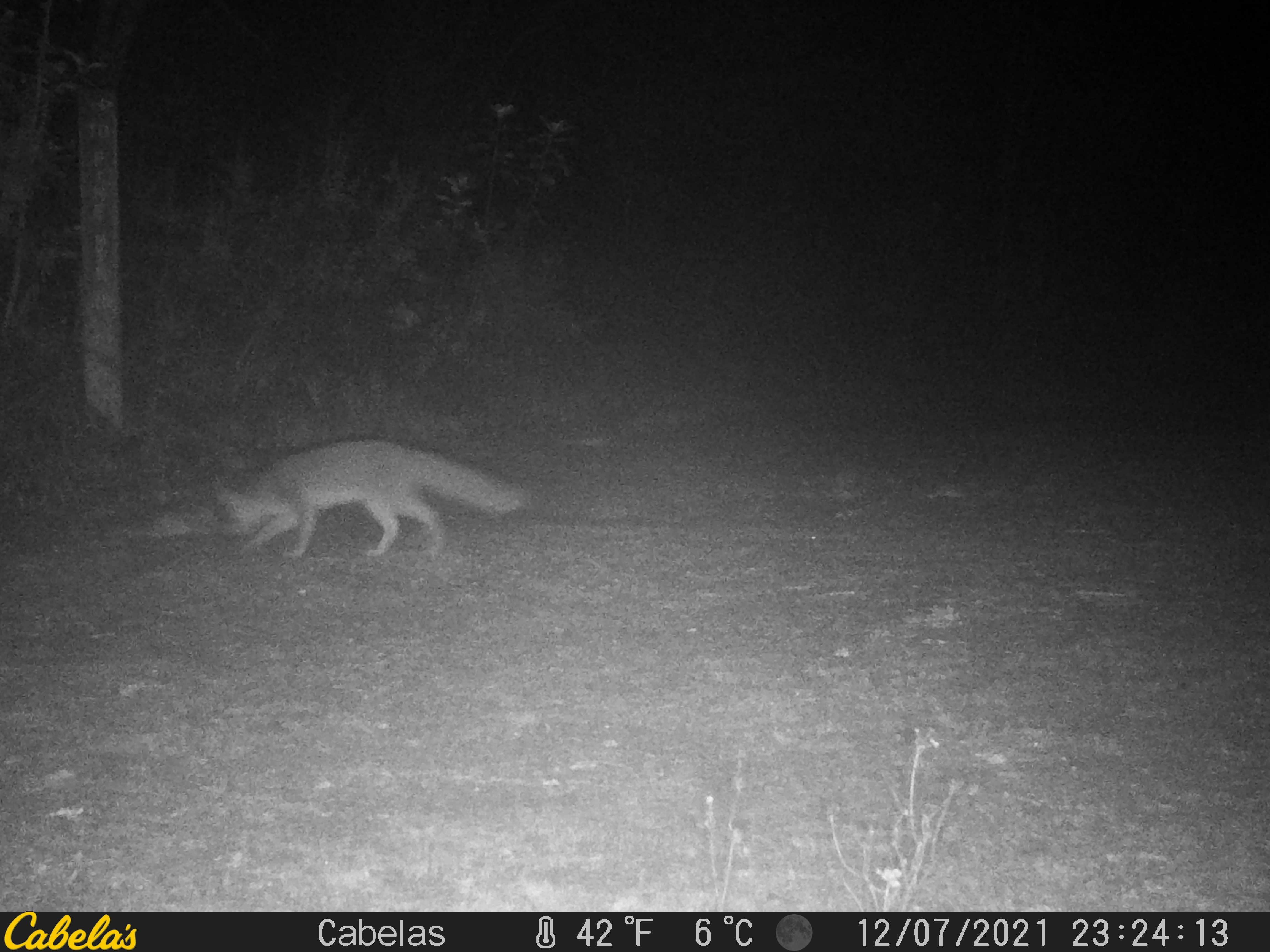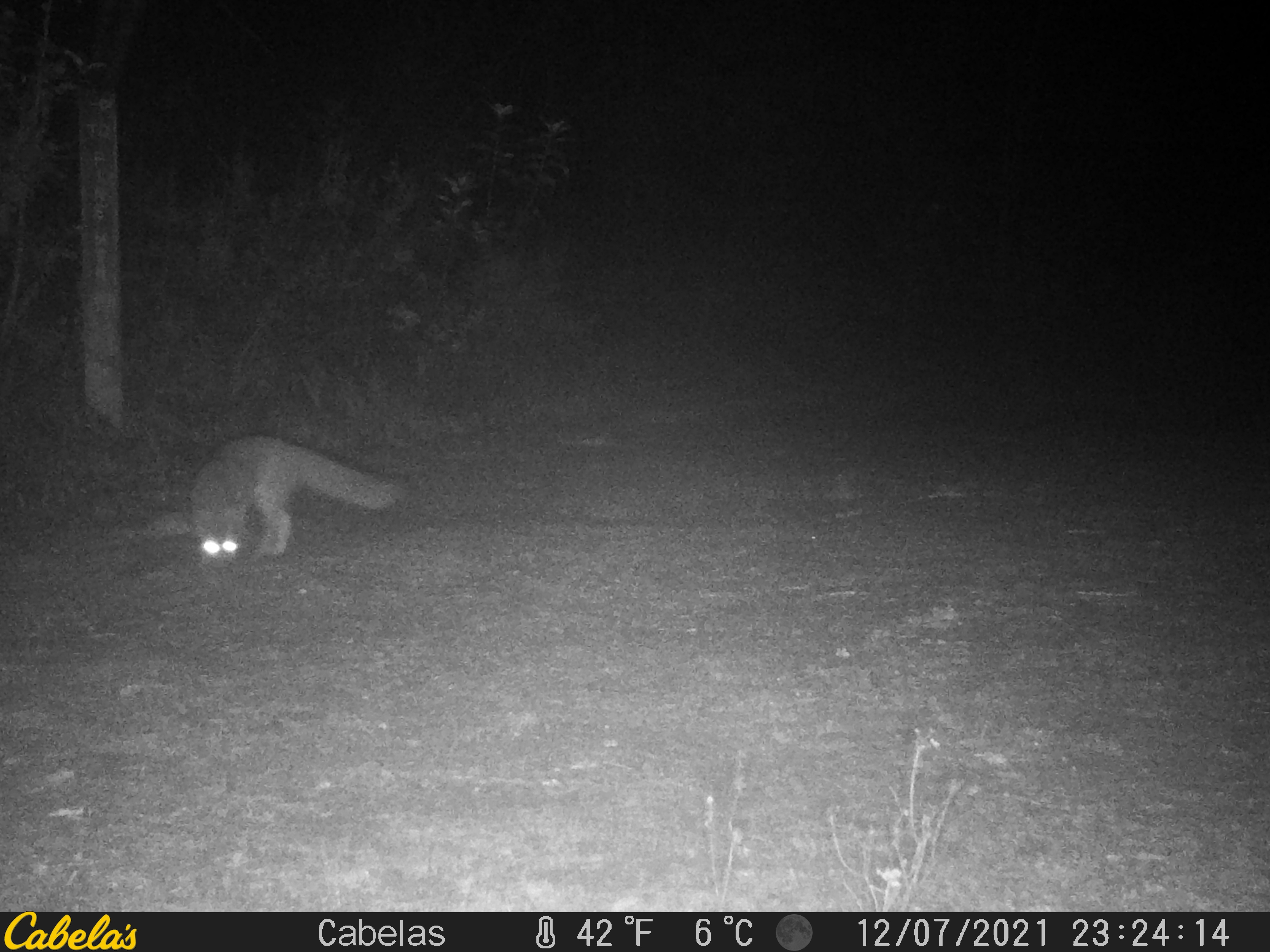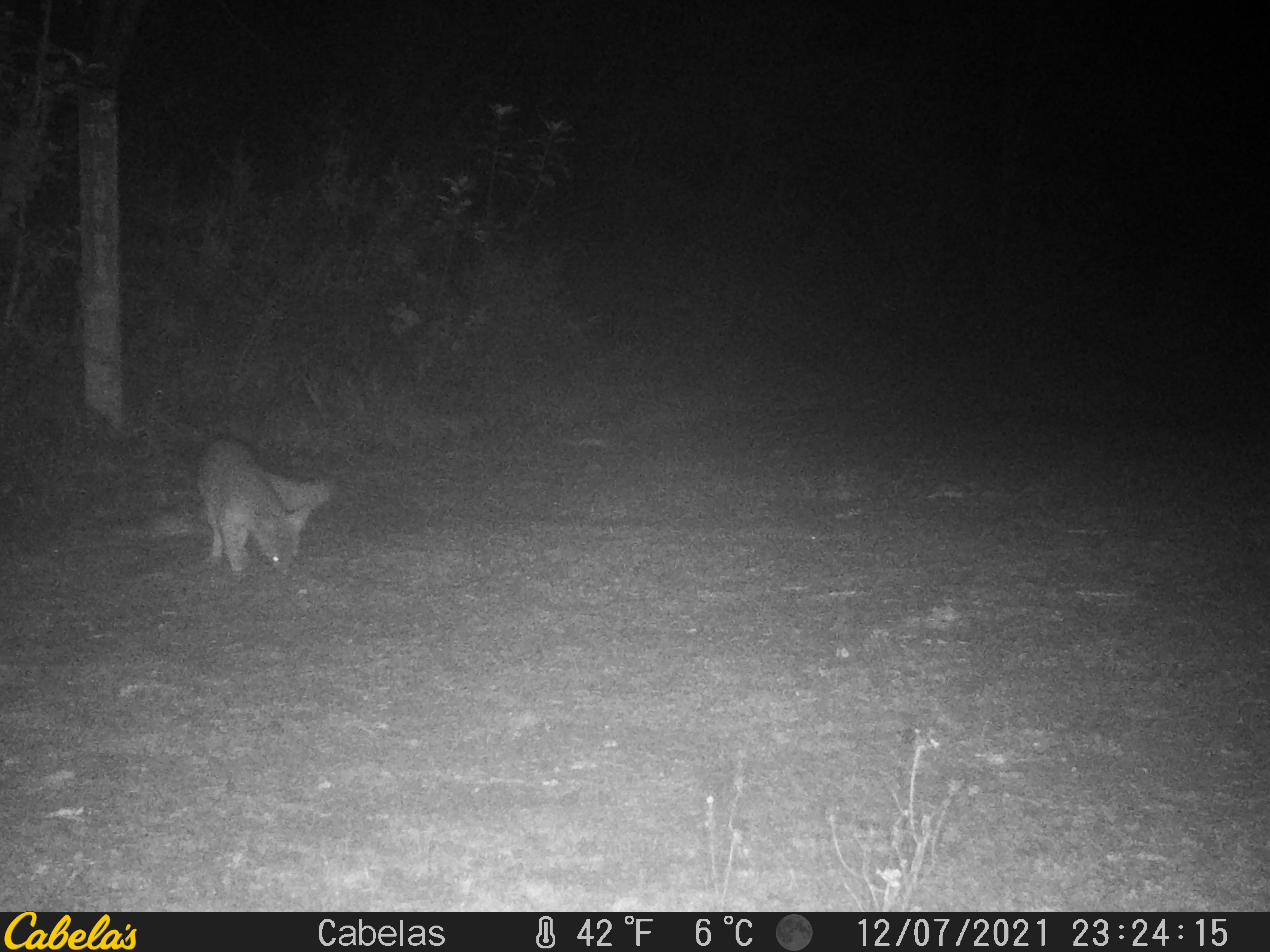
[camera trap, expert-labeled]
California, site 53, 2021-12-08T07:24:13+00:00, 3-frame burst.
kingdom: Animalia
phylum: Chordata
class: Mammalia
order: Carnivora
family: Canidae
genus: Urocyon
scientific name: Urocyon cinereoargenteus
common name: gray fox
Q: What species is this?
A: Gray fox (Urocyon cinereoargenteus).